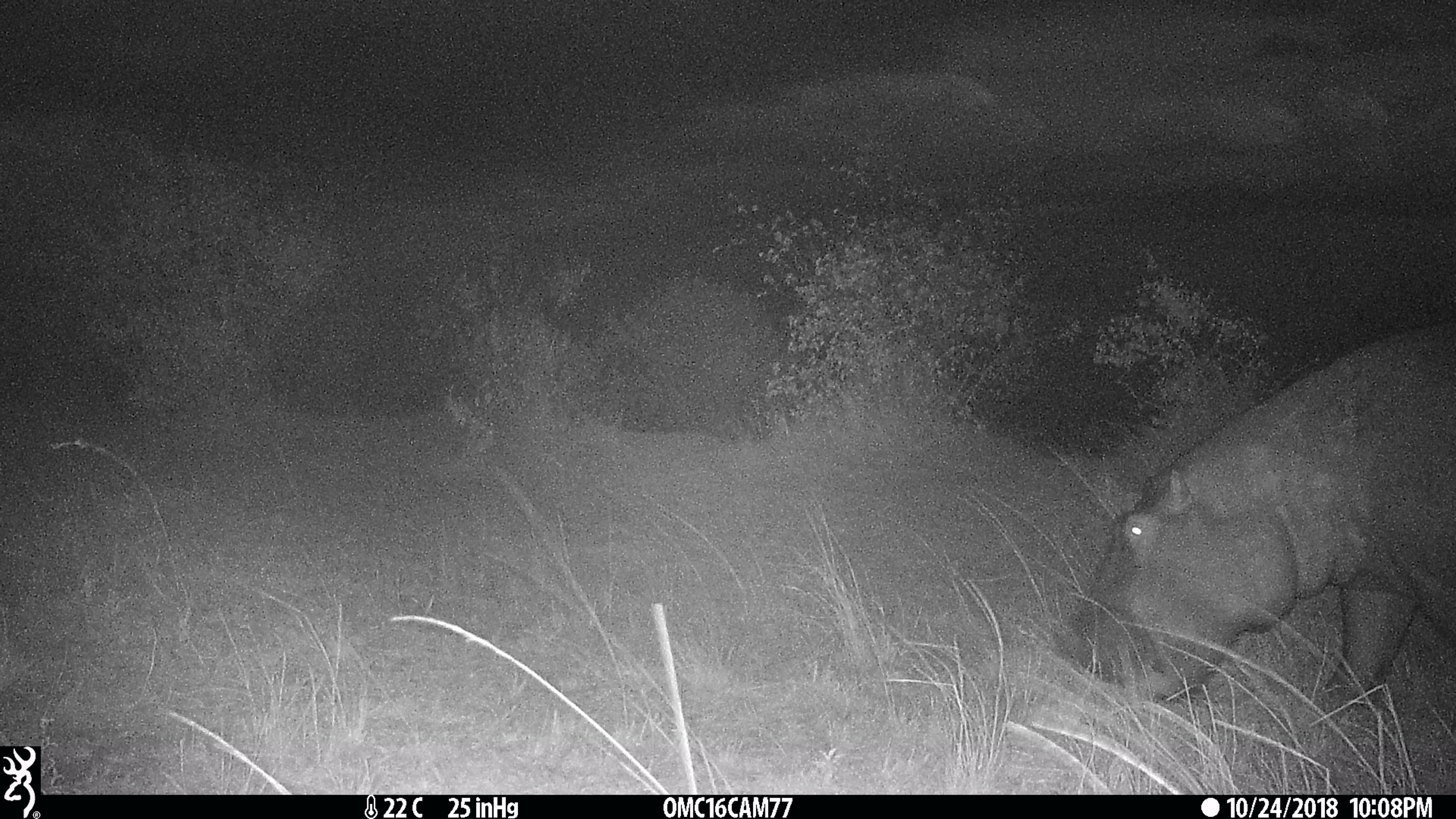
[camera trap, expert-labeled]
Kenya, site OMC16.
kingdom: Animalia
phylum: Chordata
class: Mammalia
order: Artiodactyla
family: Hippopotamidae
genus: Hippopotamus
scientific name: Hippopotamus amphibius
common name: hippopotamus